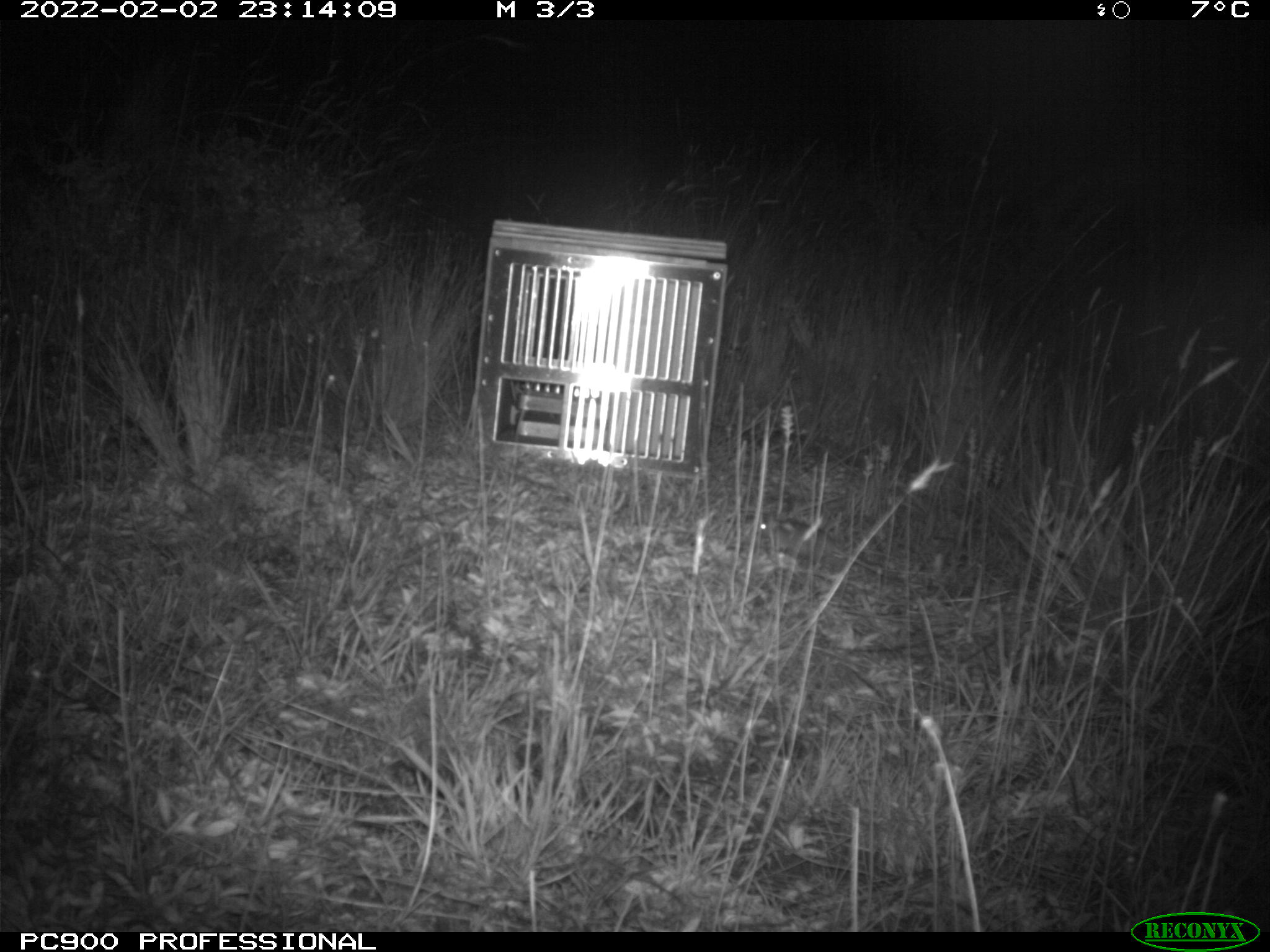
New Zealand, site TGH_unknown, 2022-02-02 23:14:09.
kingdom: Animalia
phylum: Chordata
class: Mammalia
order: Rodentia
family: Muridae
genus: Mus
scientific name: Mus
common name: mouse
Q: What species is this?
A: Mouse (Mus).